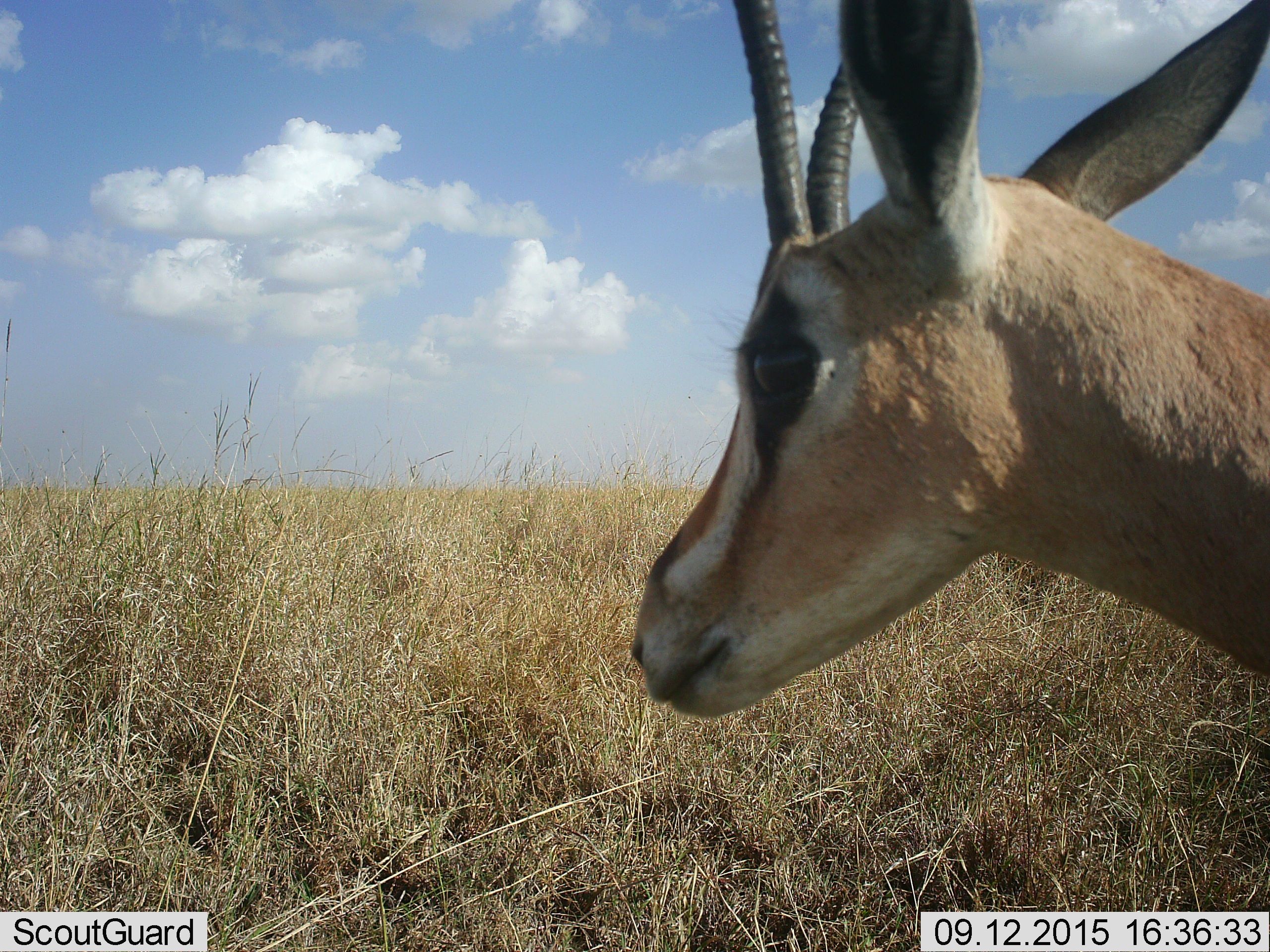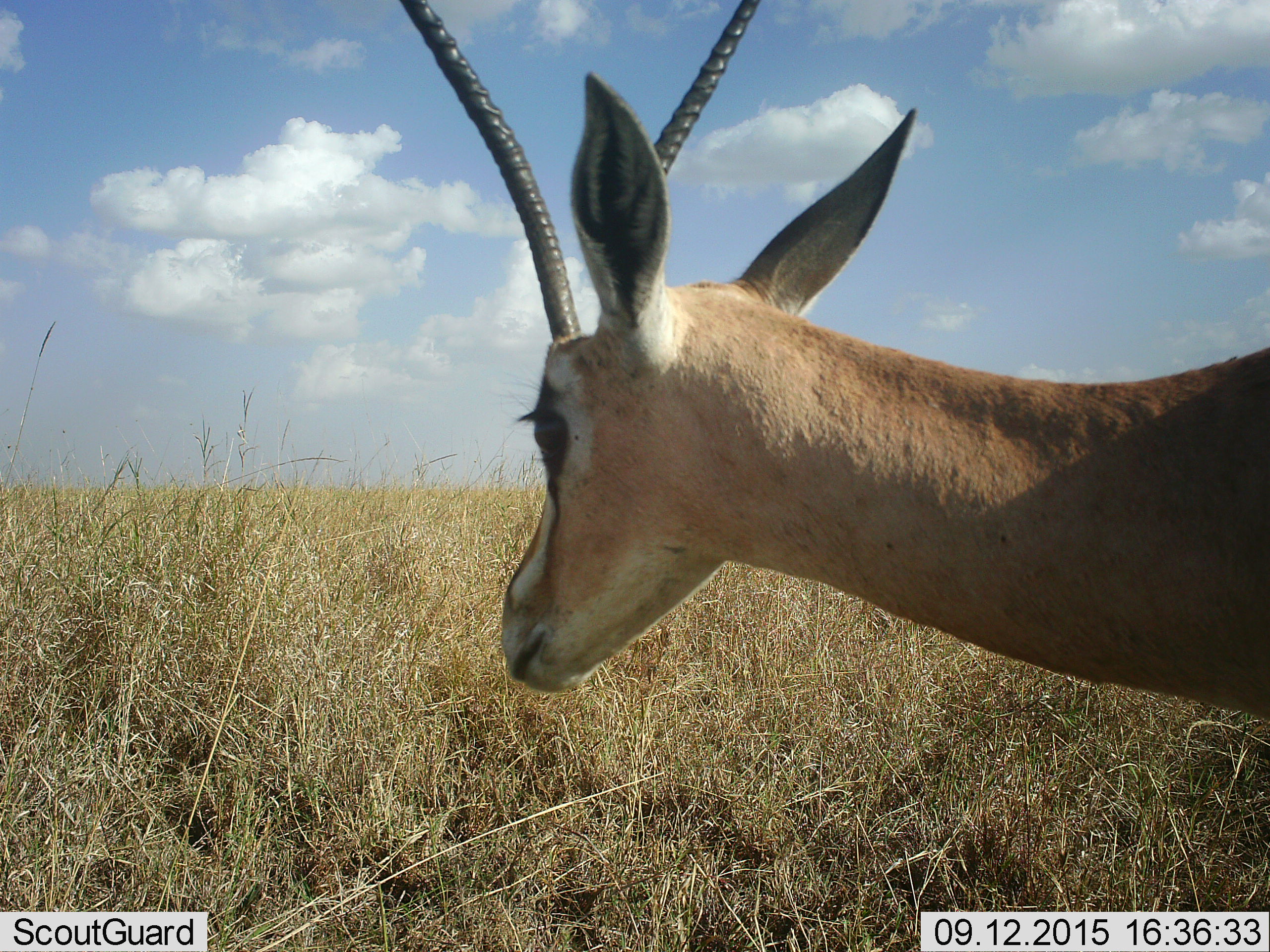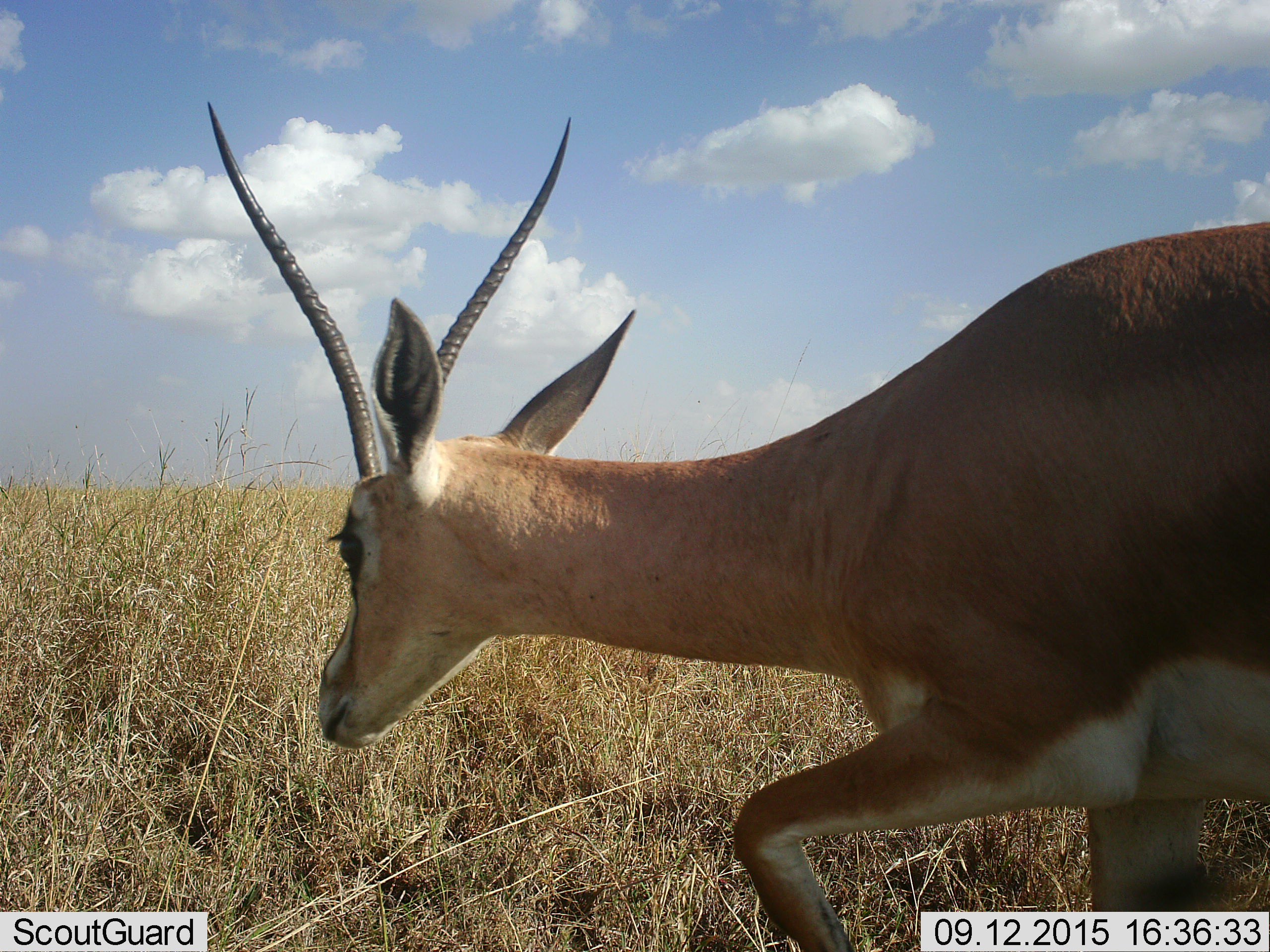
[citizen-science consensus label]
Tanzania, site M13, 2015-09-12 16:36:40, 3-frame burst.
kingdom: Animalia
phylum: Chordata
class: Mammalia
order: Artiodactyla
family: Bovidae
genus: Nanger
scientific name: Nanger granti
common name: grant's gazelle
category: gazellegrants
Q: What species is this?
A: Gazellegrants (grant's gazelle) (Nanger granti).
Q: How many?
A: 1.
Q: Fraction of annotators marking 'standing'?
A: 20%.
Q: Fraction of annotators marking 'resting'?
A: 0%.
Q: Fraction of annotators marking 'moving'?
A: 100%.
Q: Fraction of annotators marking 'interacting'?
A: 0%.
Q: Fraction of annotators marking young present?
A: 0%.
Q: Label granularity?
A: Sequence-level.